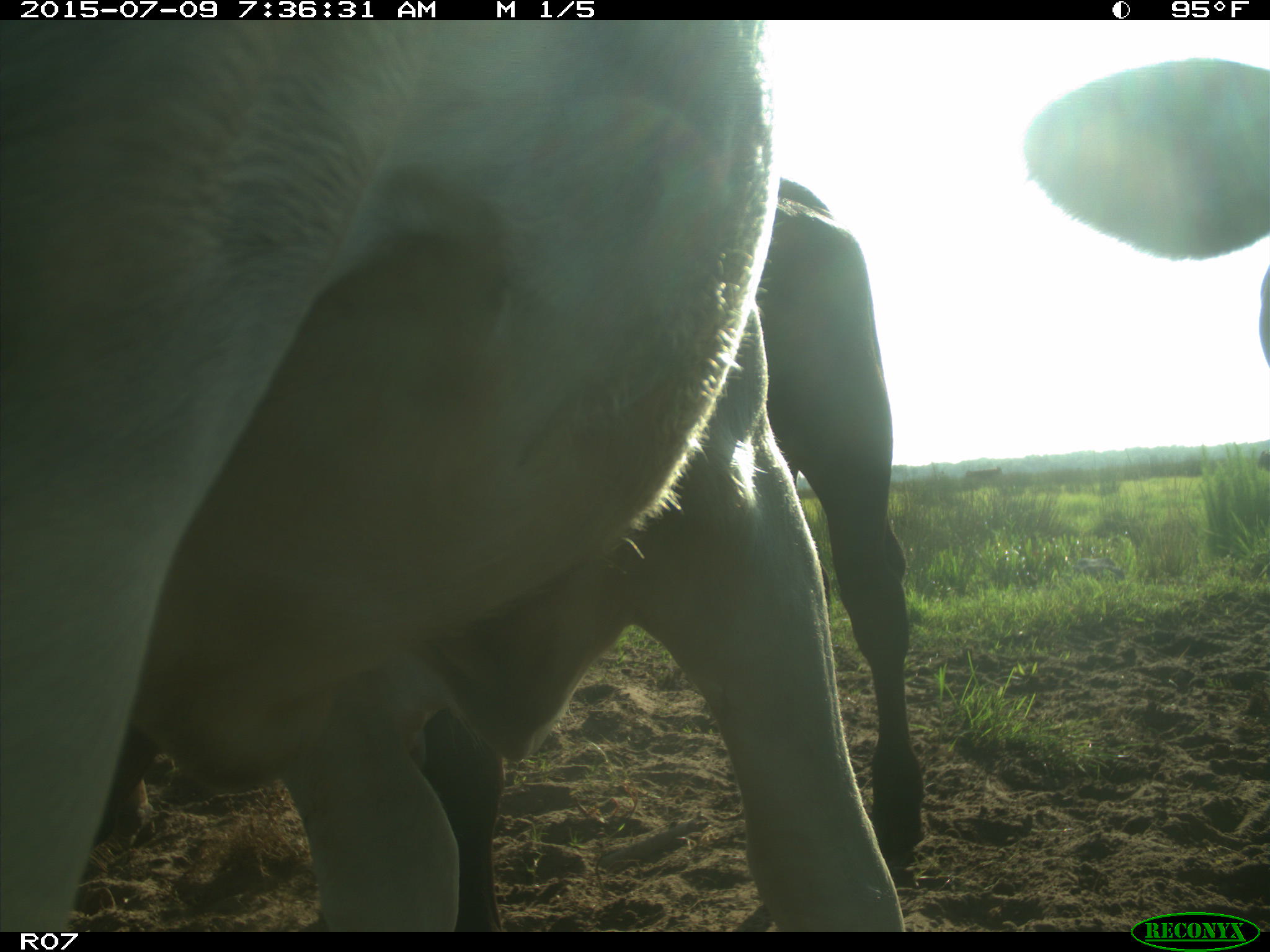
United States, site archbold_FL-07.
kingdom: Animalia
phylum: Chordata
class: Mammalia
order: Artiodactyla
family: Bovidae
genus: Bos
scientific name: Bos taurus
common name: domestic cow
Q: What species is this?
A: Bos taurus (domestic cow).